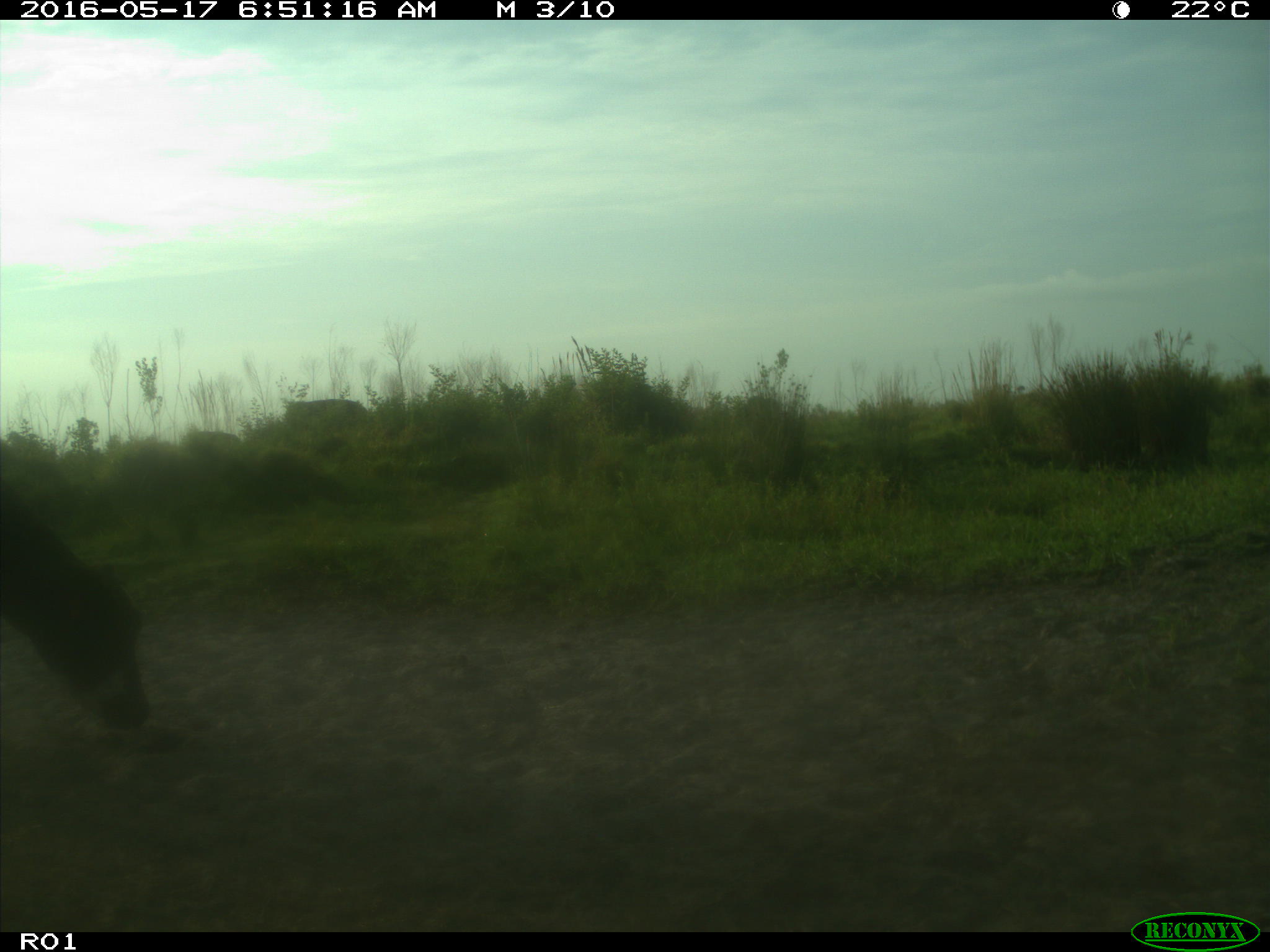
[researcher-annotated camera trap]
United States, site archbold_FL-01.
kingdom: Animalia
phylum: Chordata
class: Mammalia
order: Artiodactyla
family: Bovidae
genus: Bos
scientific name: Bos taurus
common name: domestic cow